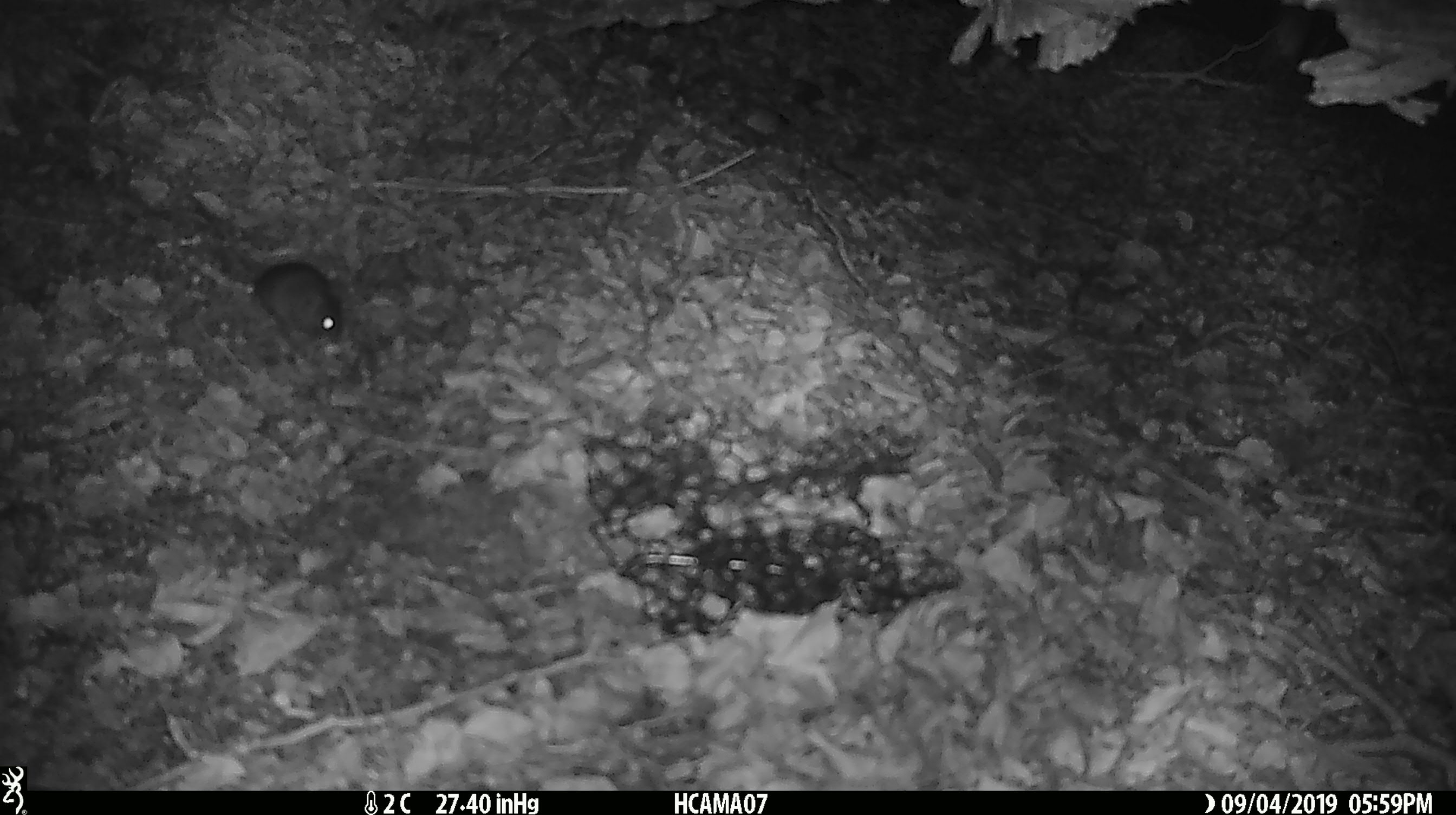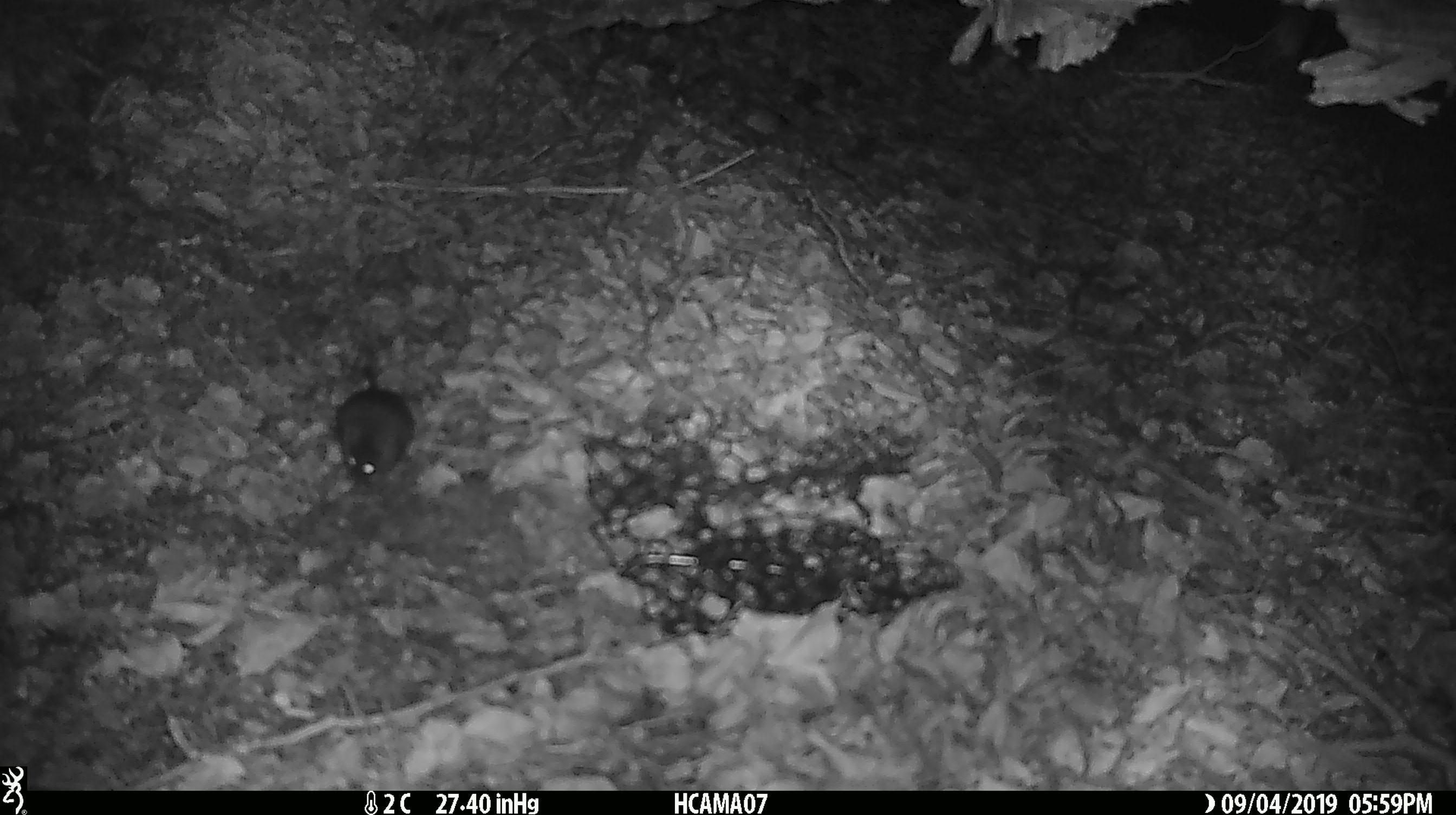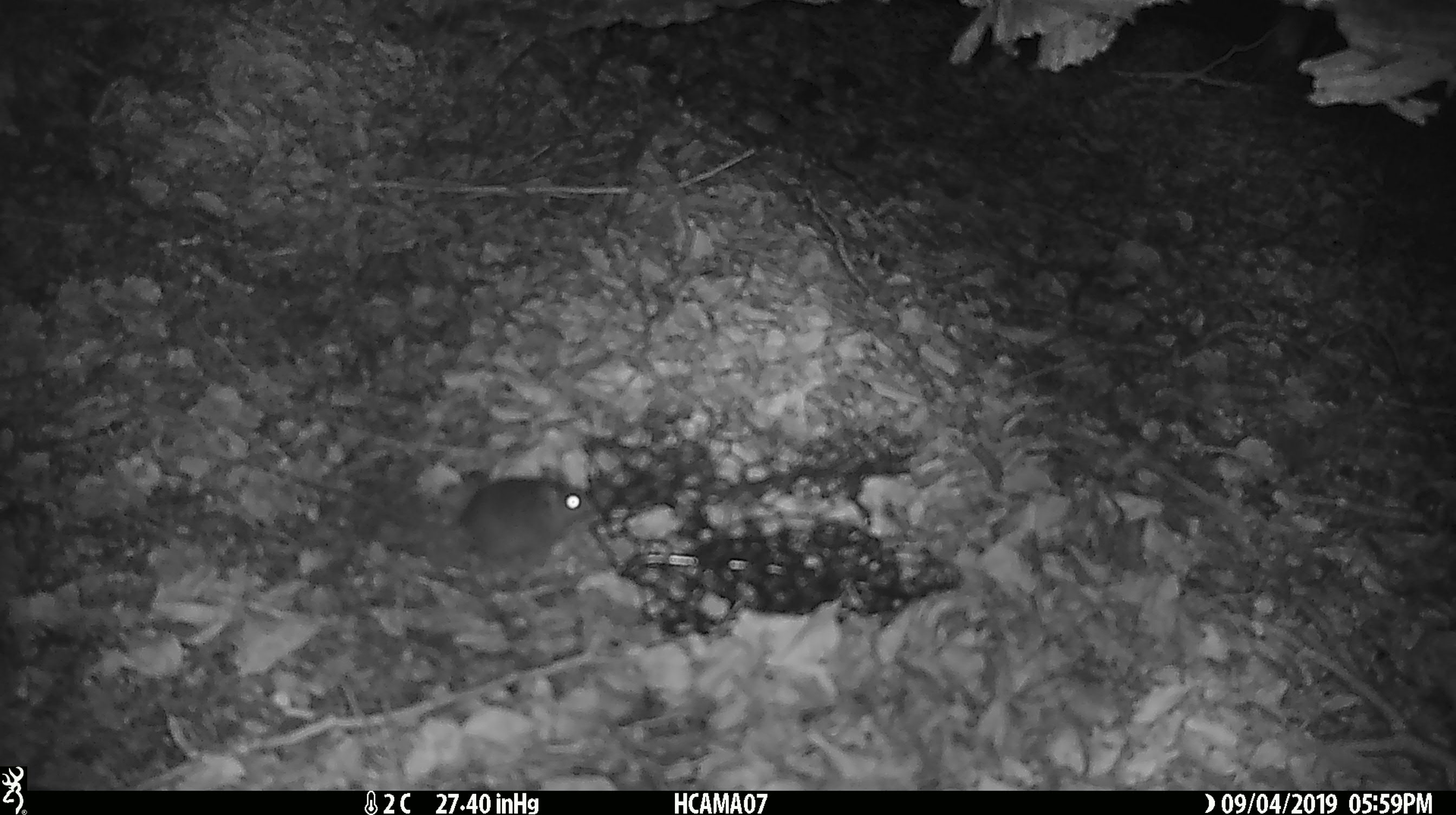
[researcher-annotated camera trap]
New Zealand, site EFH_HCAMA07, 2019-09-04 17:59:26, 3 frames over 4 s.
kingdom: Animalia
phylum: Chordata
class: Mammalia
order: Rodentia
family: Muridae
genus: Mus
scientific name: Mus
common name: mouse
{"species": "mouse (Mus)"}